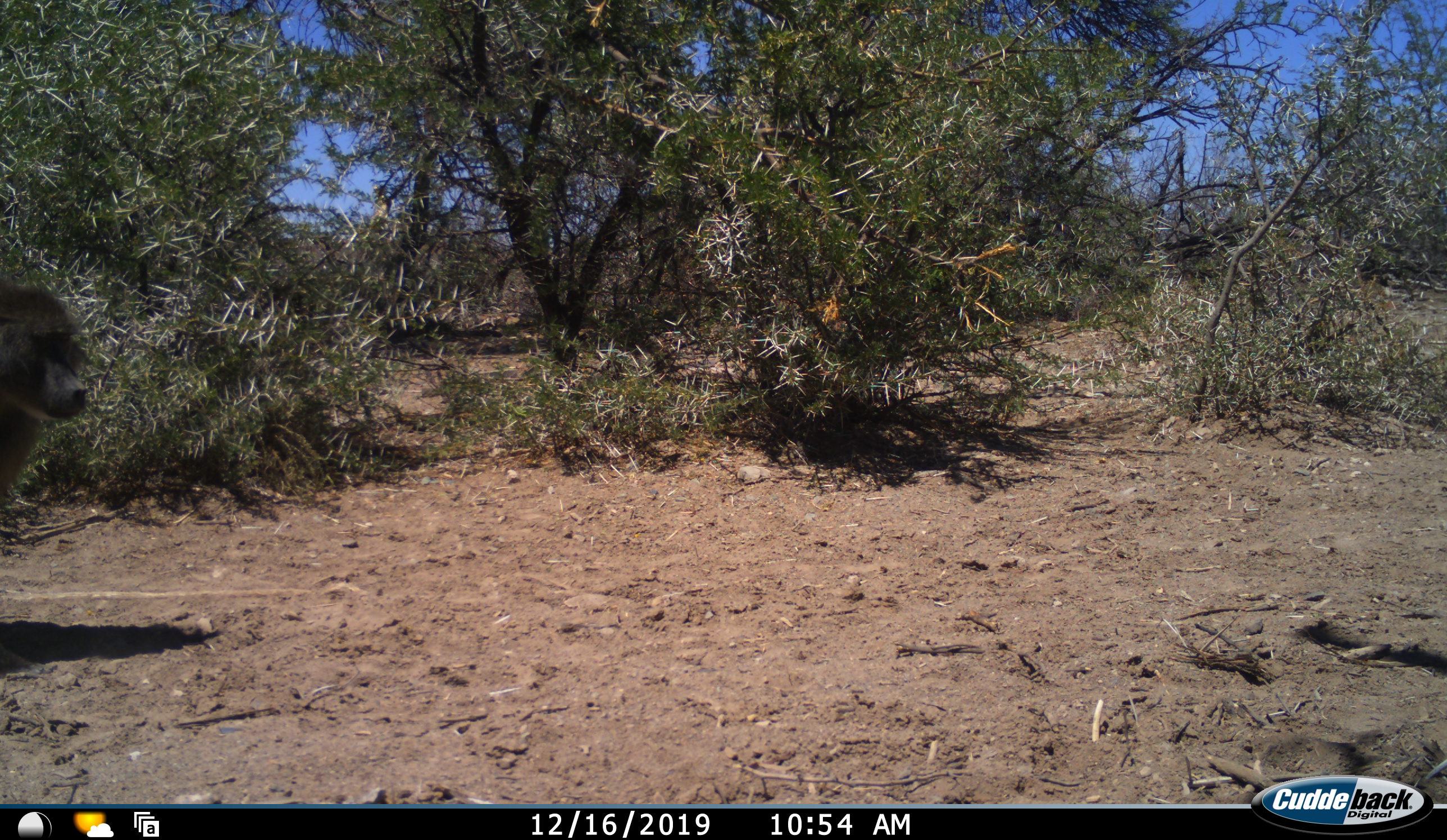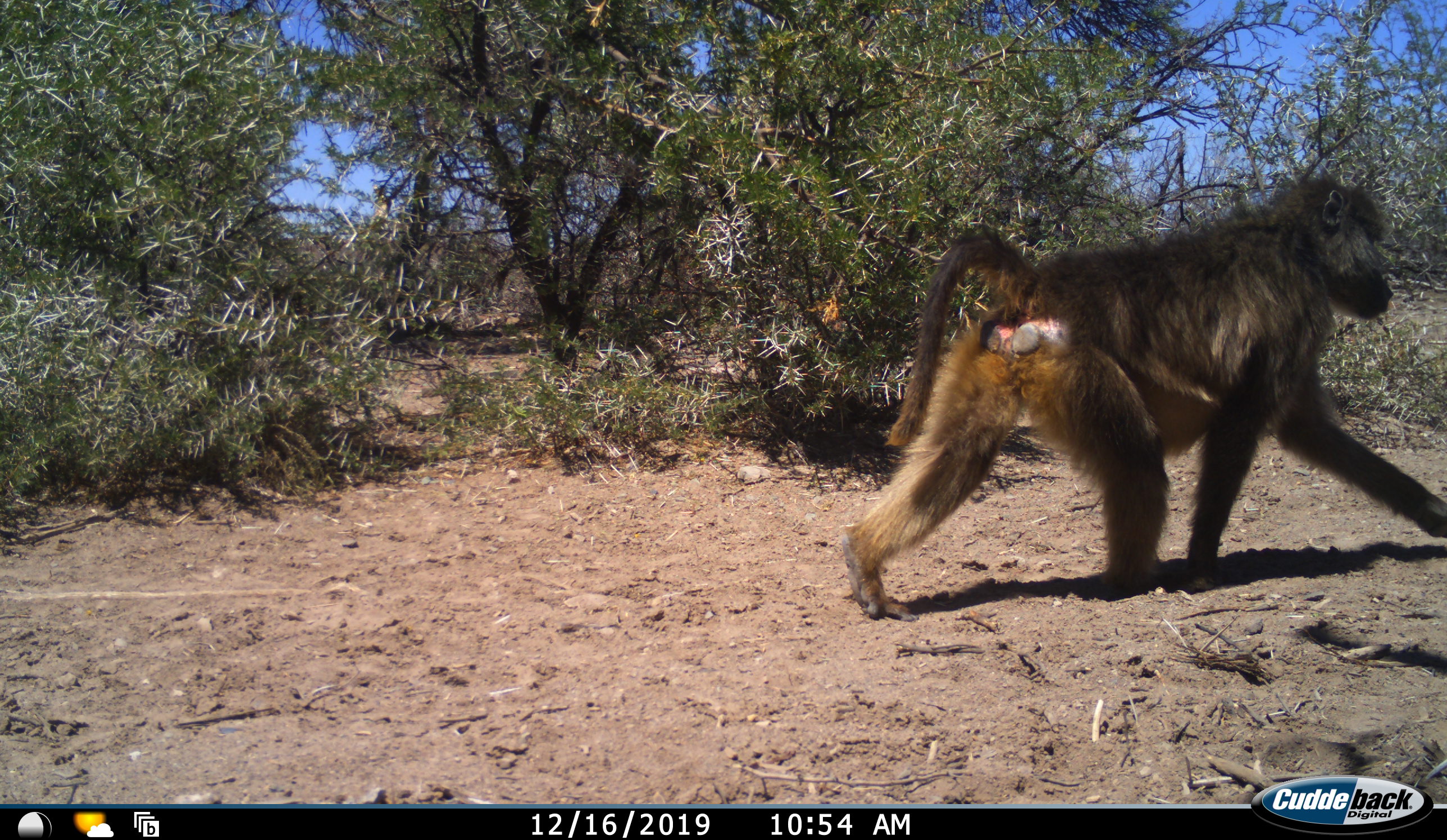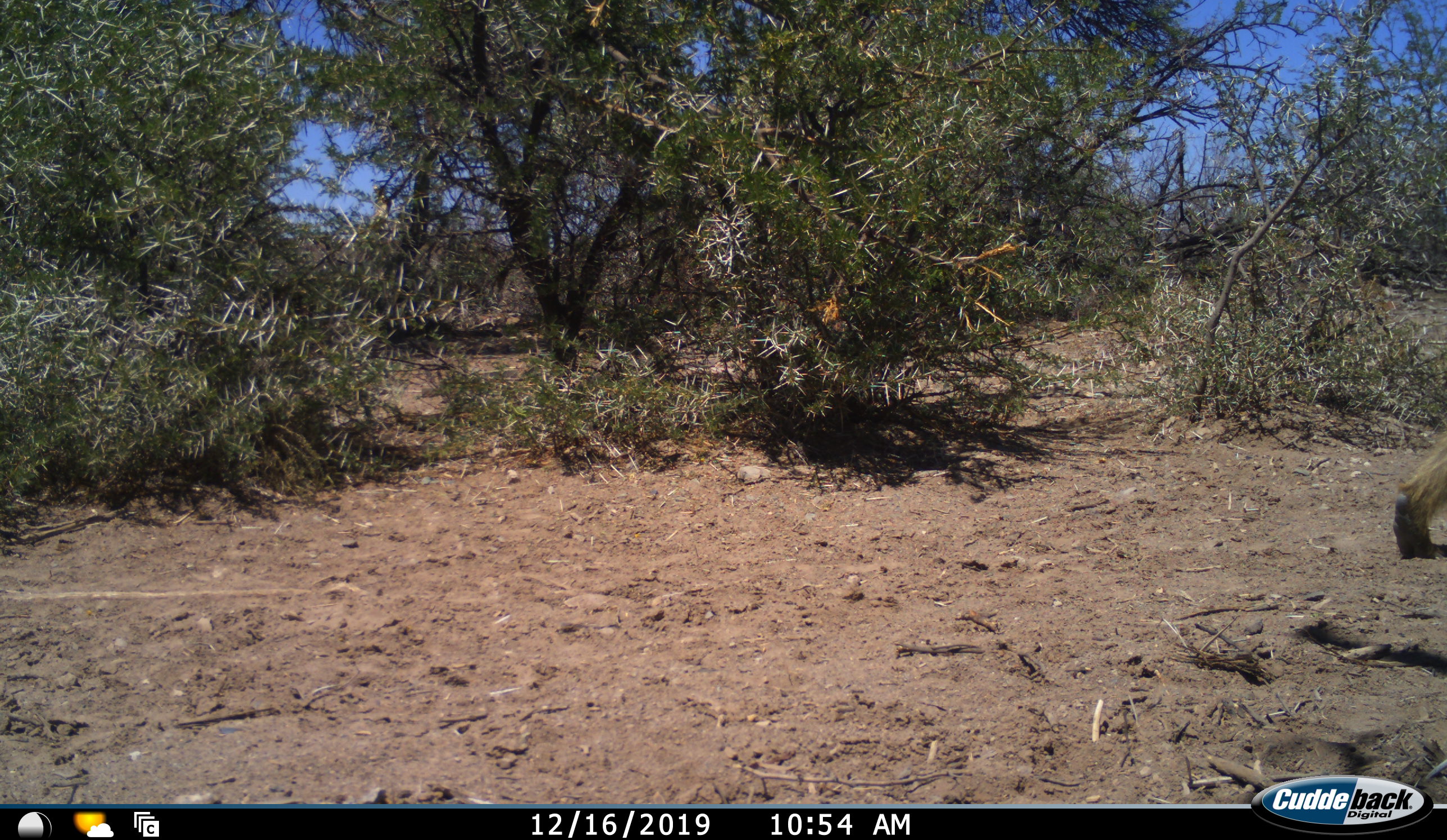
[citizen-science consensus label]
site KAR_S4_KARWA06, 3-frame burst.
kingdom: Animalia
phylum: Chordata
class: Mammalia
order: Primates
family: Cercopithecidae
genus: Papio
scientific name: Papio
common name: baboon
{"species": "baboon (Papio)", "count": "1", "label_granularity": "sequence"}